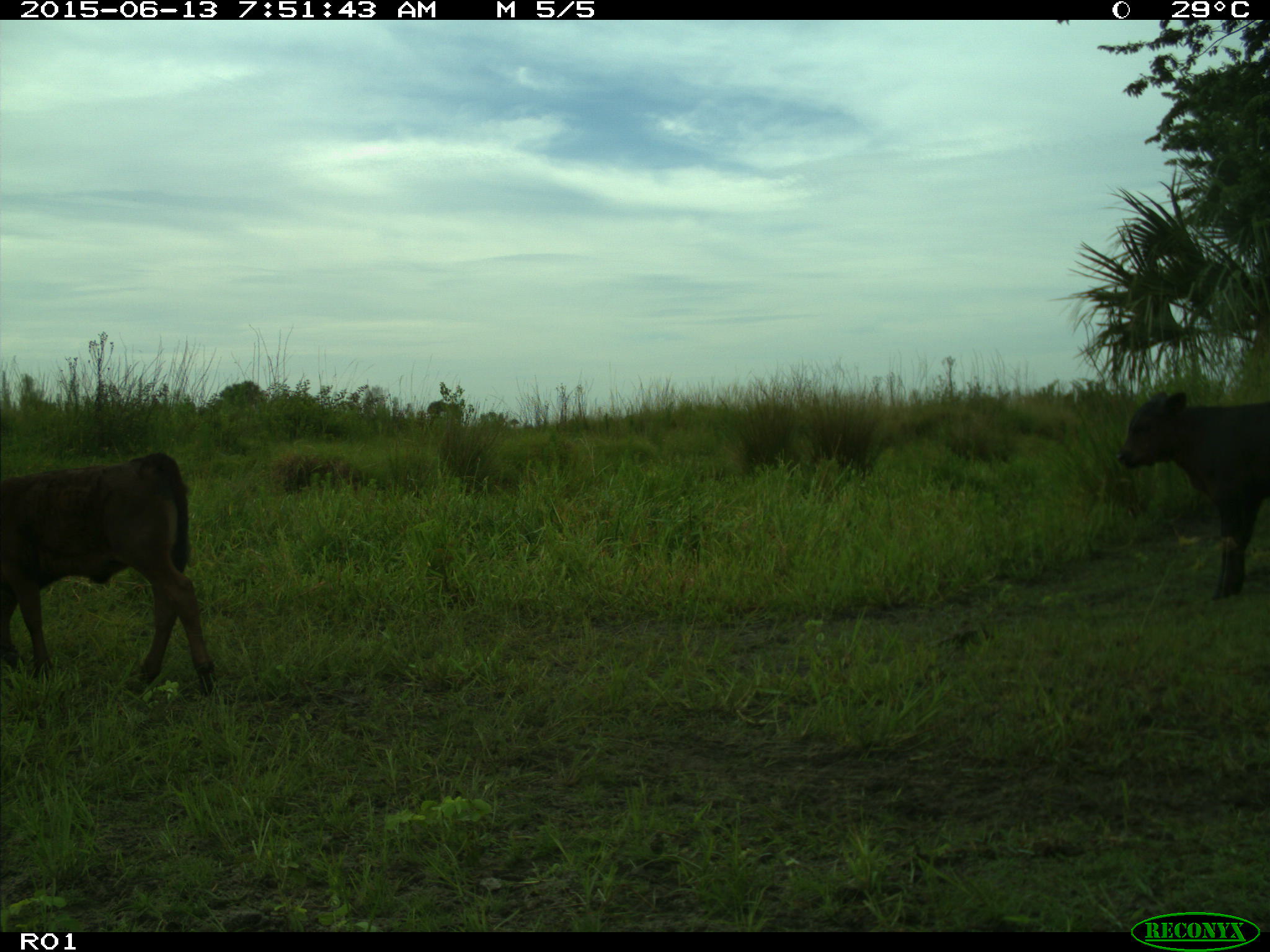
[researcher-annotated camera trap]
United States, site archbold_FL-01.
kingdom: Animalia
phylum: Chordata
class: Mammalia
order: Artiodactyla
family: Bovidae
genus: Bos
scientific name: Bos taurus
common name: domestic cow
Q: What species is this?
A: Bos taurus (domestic cow).